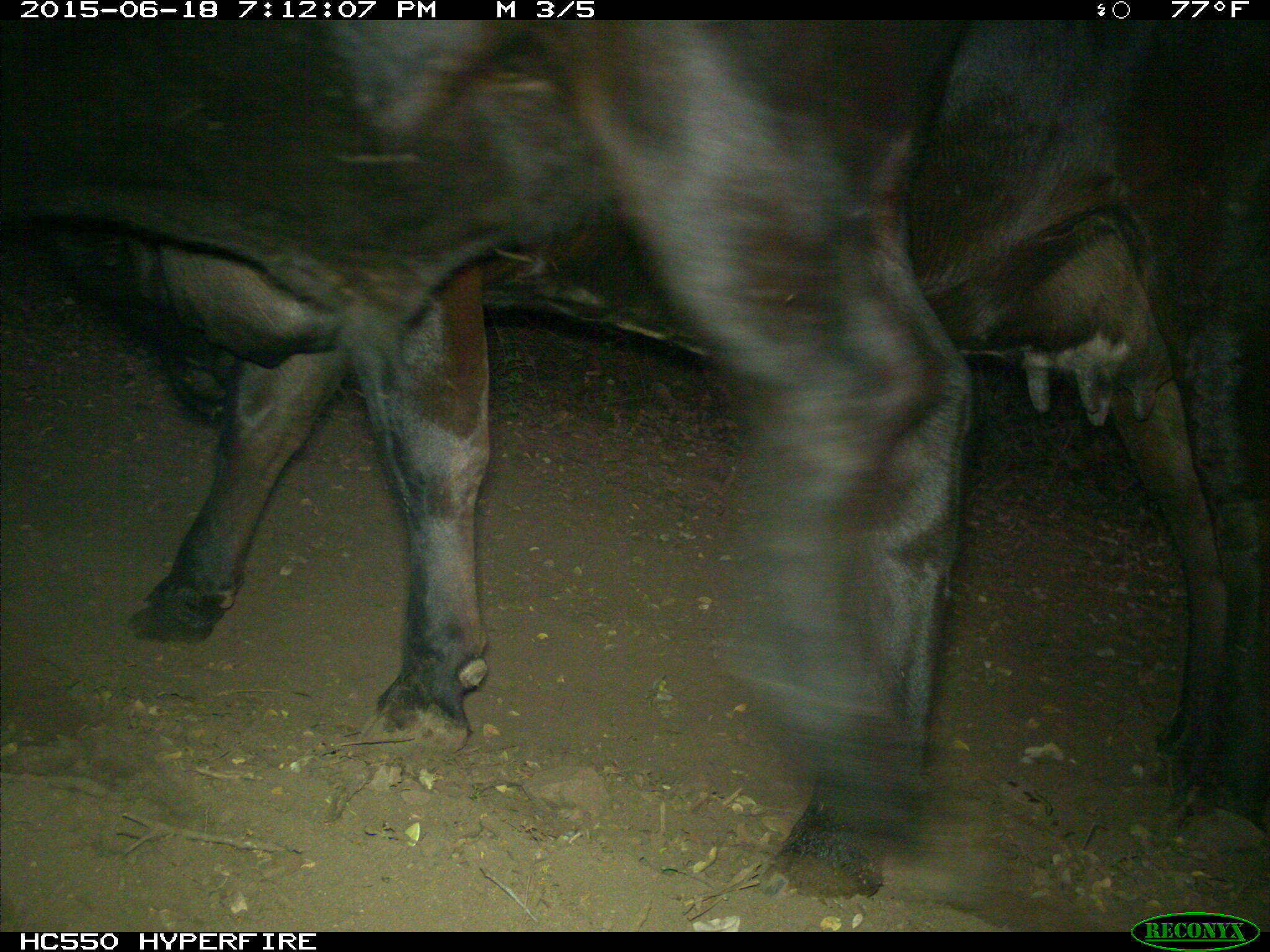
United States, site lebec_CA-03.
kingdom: Animalia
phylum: Chordata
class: Mammalia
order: Artiodactyla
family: Bovidae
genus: Bos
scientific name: Bos taurus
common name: domestic cow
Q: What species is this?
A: Bos taurus (domestic cow).